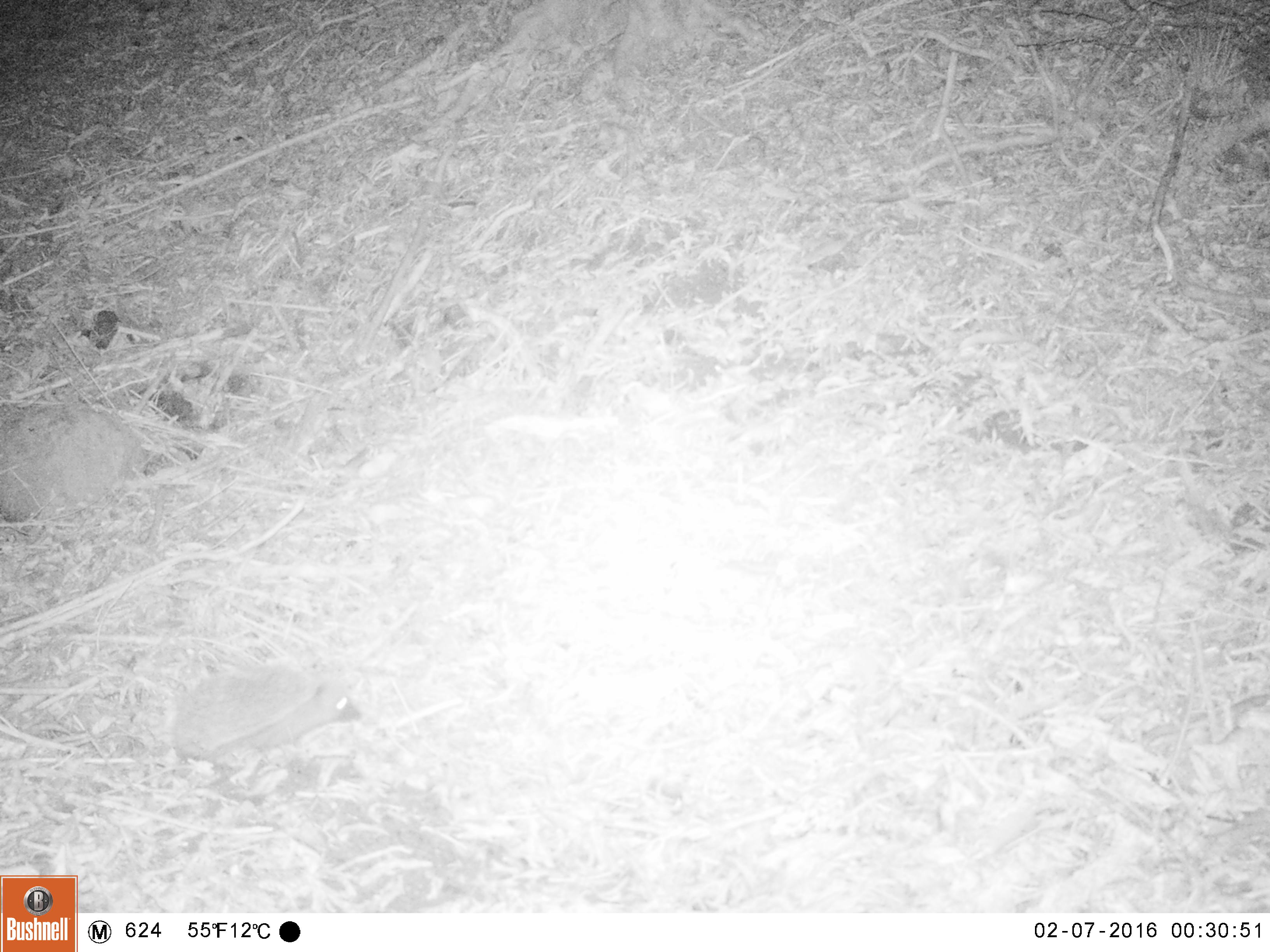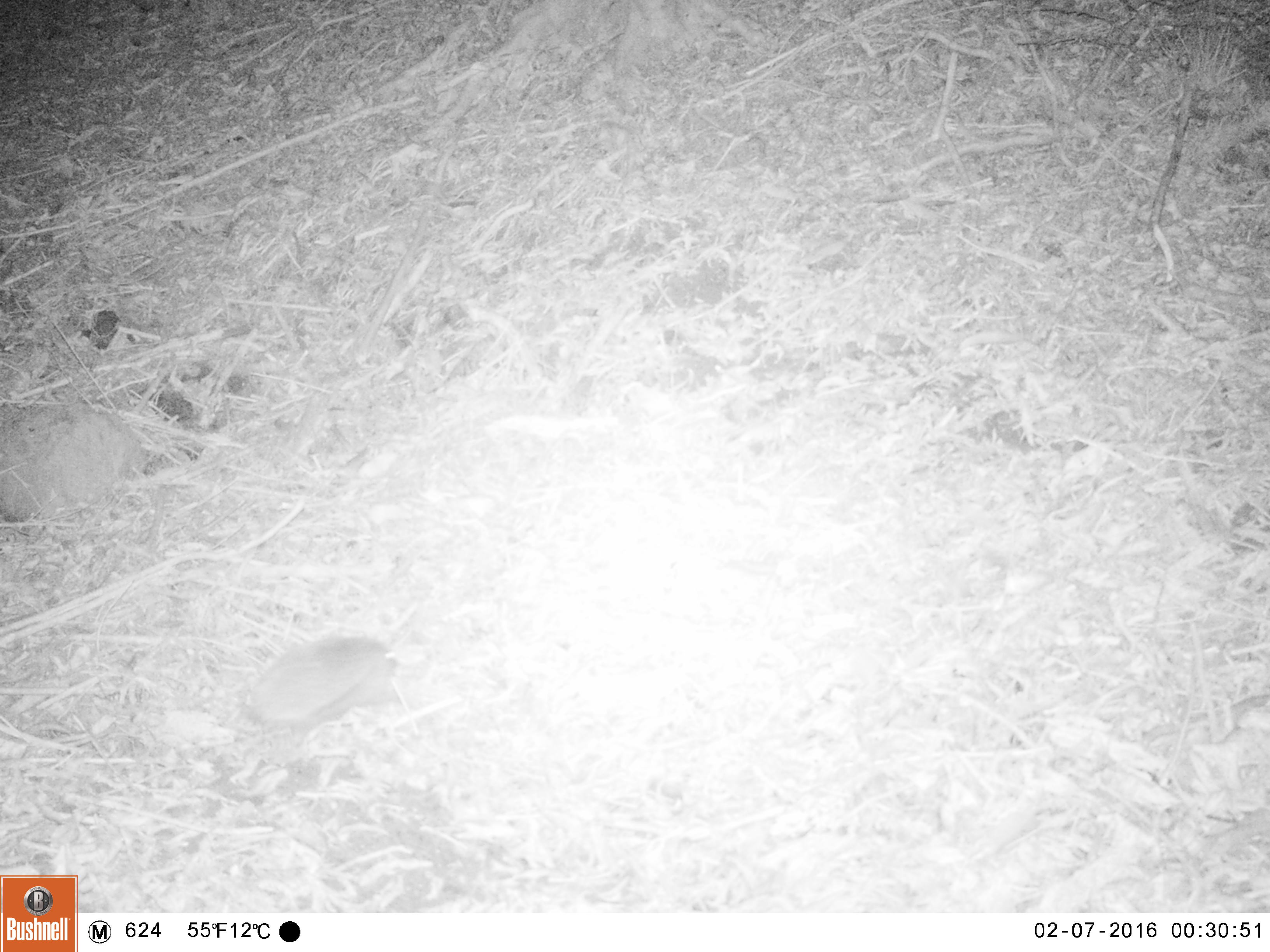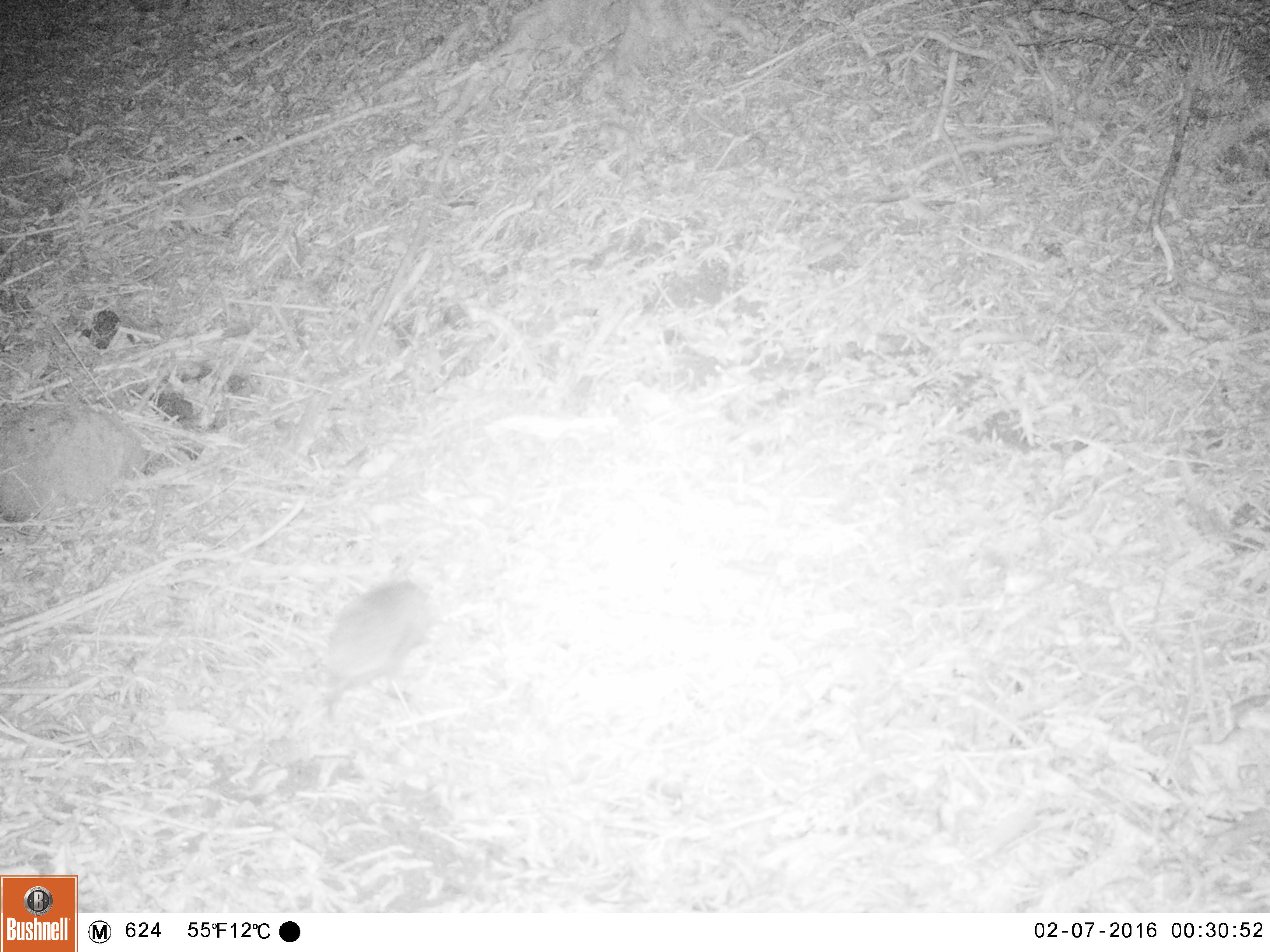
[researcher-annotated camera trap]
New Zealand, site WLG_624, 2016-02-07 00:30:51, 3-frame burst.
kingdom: Animalia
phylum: Chordata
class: Mammalia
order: Eulipotyphla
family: Erinaceidae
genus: Erinaceus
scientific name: Erinaceus europaeus europaeus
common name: european hedgehog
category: hedgehog